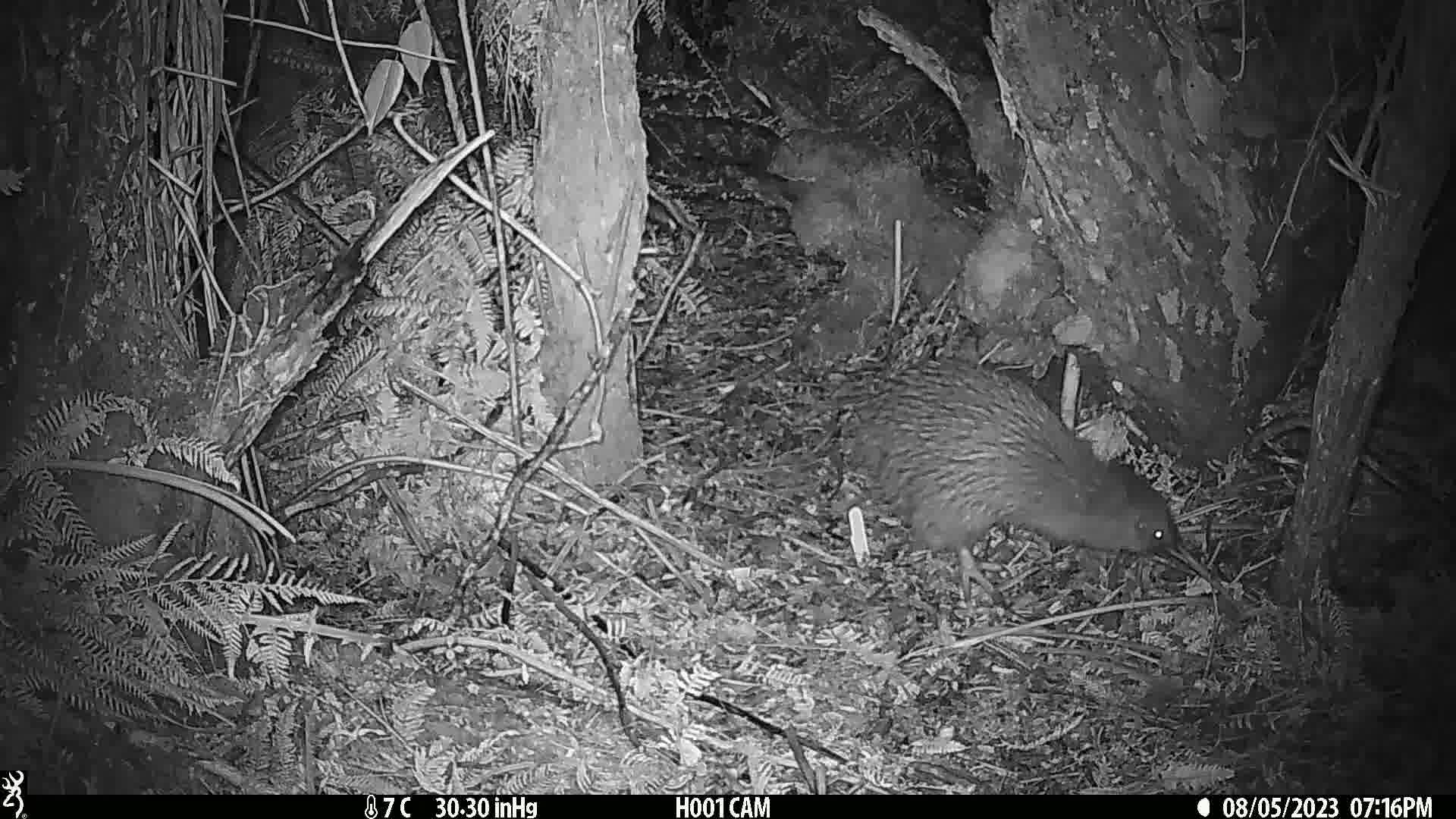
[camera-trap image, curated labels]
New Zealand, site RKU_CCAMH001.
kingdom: Animalia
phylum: Chordata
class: Aves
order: Apterygiformes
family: Apterygidae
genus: Apteryx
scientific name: Apteryx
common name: kiwi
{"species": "kiwi (Apteryx)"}